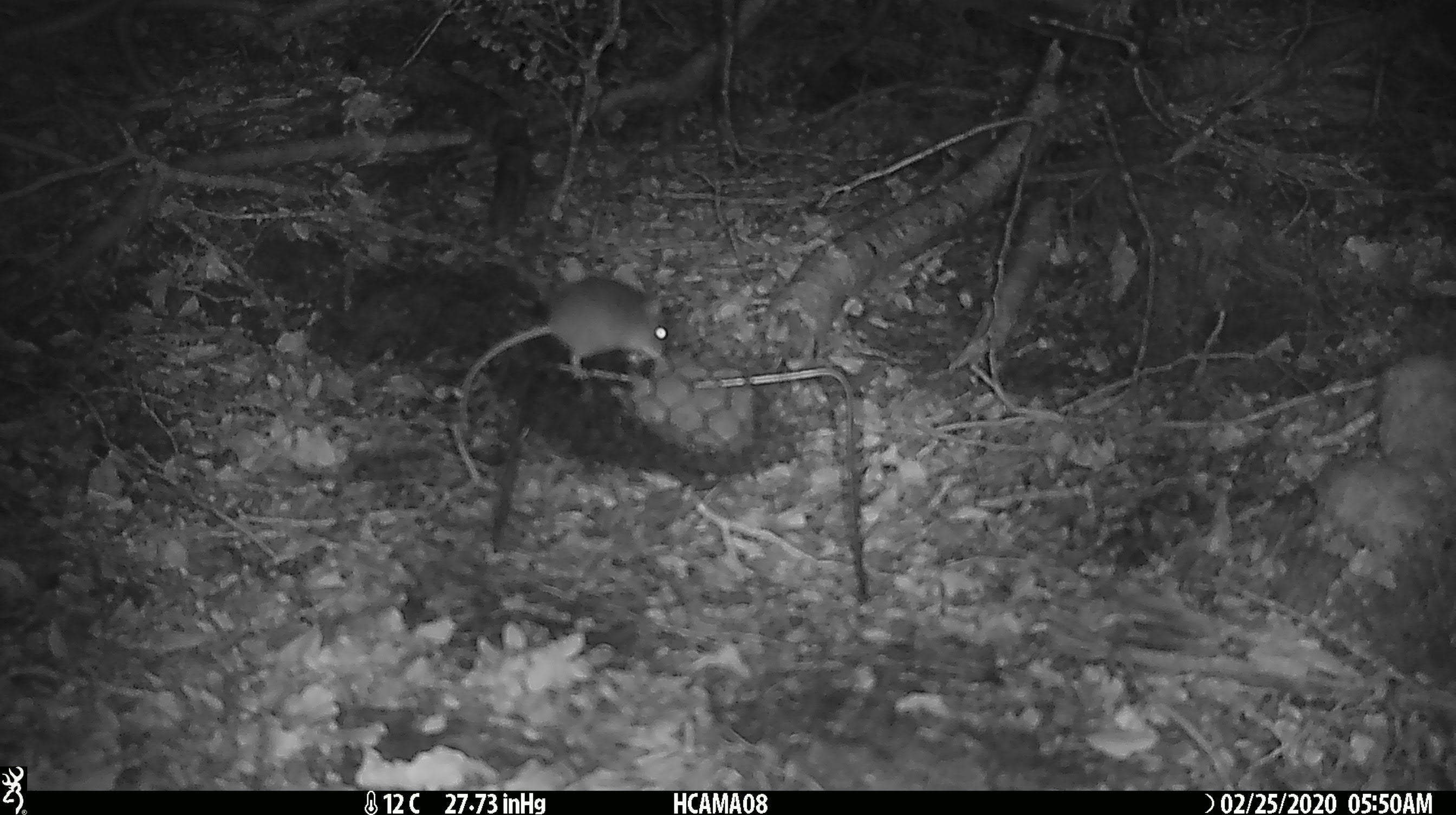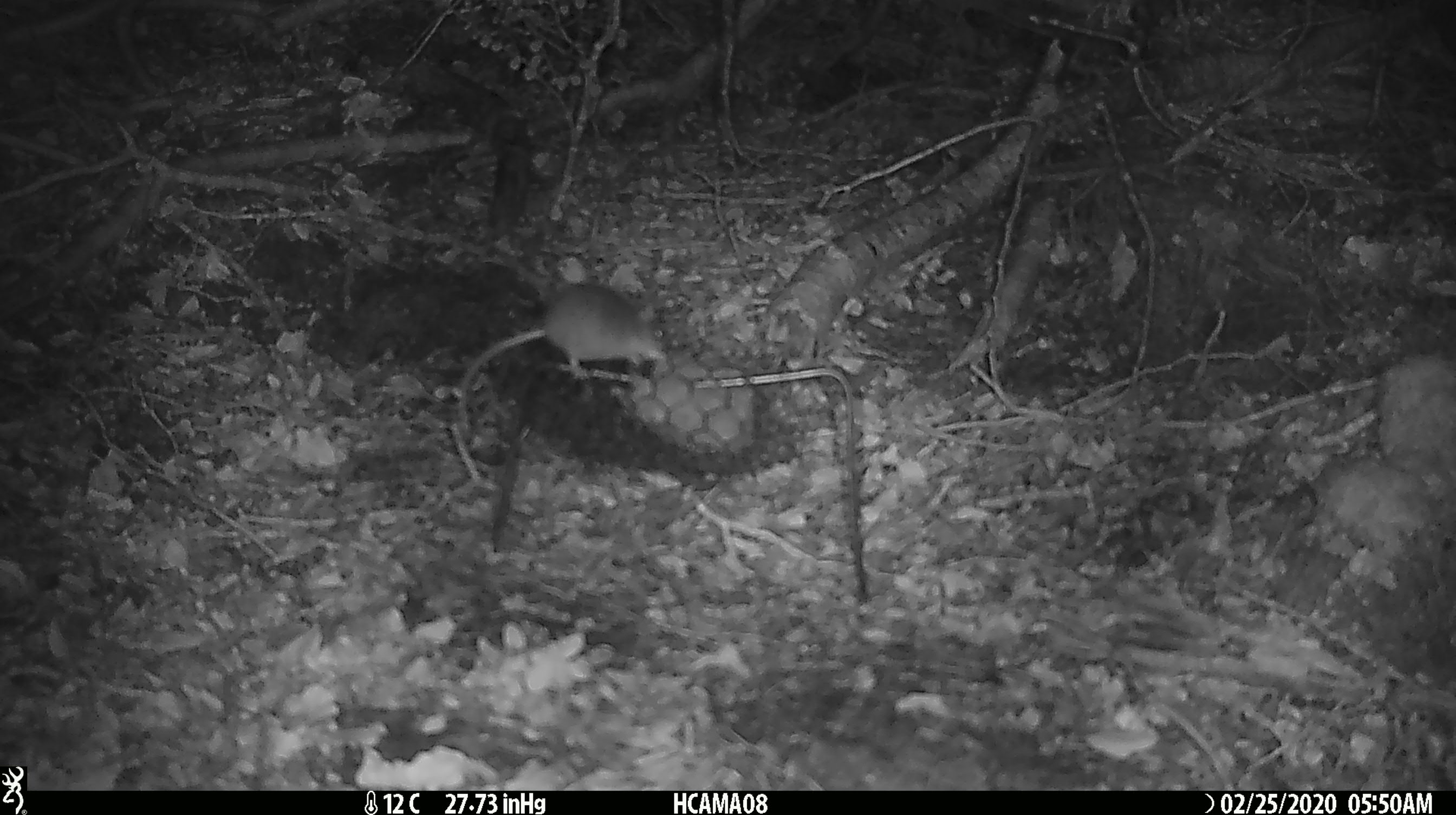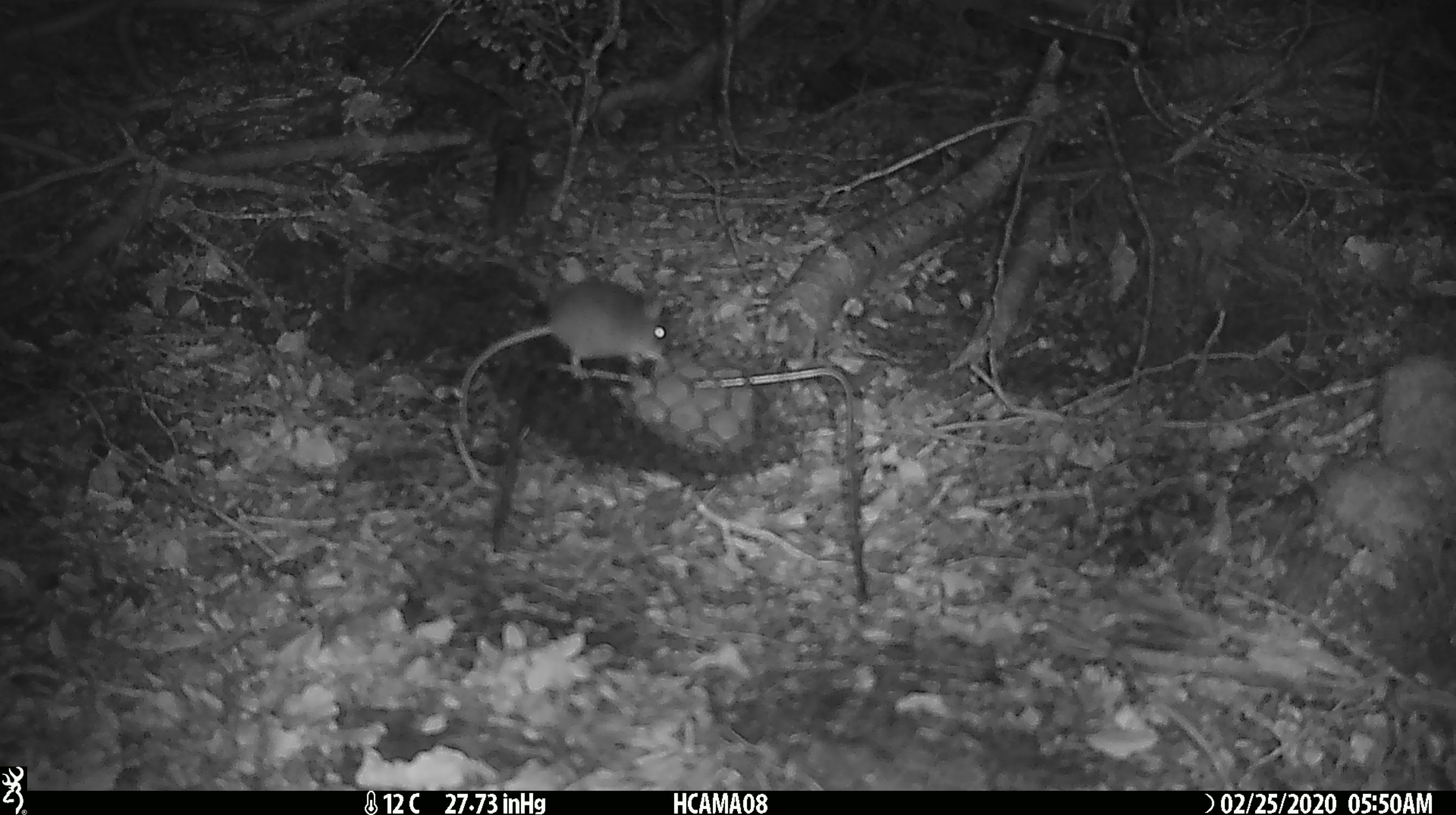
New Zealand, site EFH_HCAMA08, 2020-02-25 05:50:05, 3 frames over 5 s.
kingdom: Animalia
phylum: Chordata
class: Mammalia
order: Rodentia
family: Muridae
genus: Mus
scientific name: Mus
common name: mouse